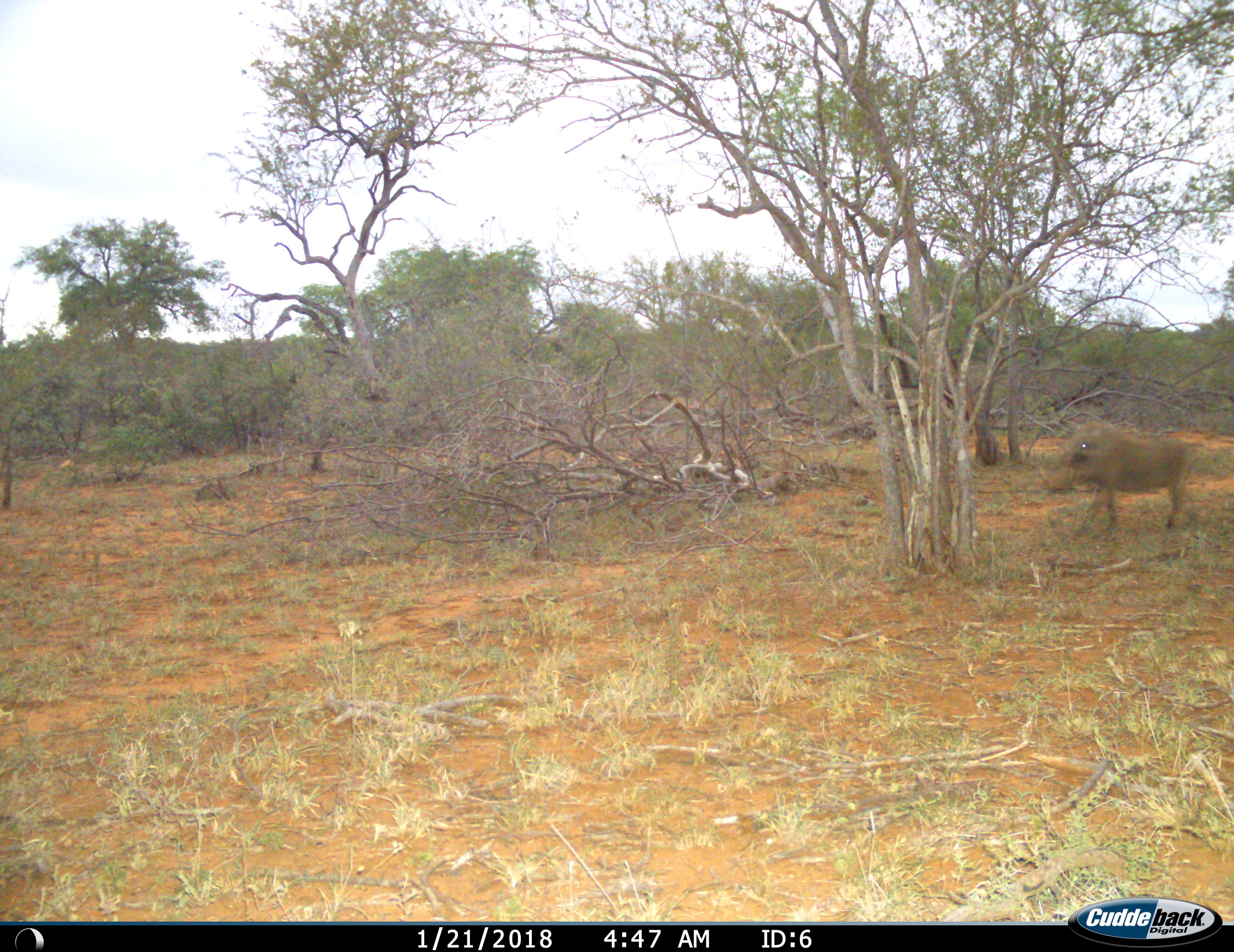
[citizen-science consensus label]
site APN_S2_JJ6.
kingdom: Animalia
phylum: Chordata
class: Mammalia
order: Artiodactyla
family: Suidae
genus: Phacochoerus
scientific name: Phacochoerus africanus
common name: warthog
Warthog (Phacochoerus africanus), count 1. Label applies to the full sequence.